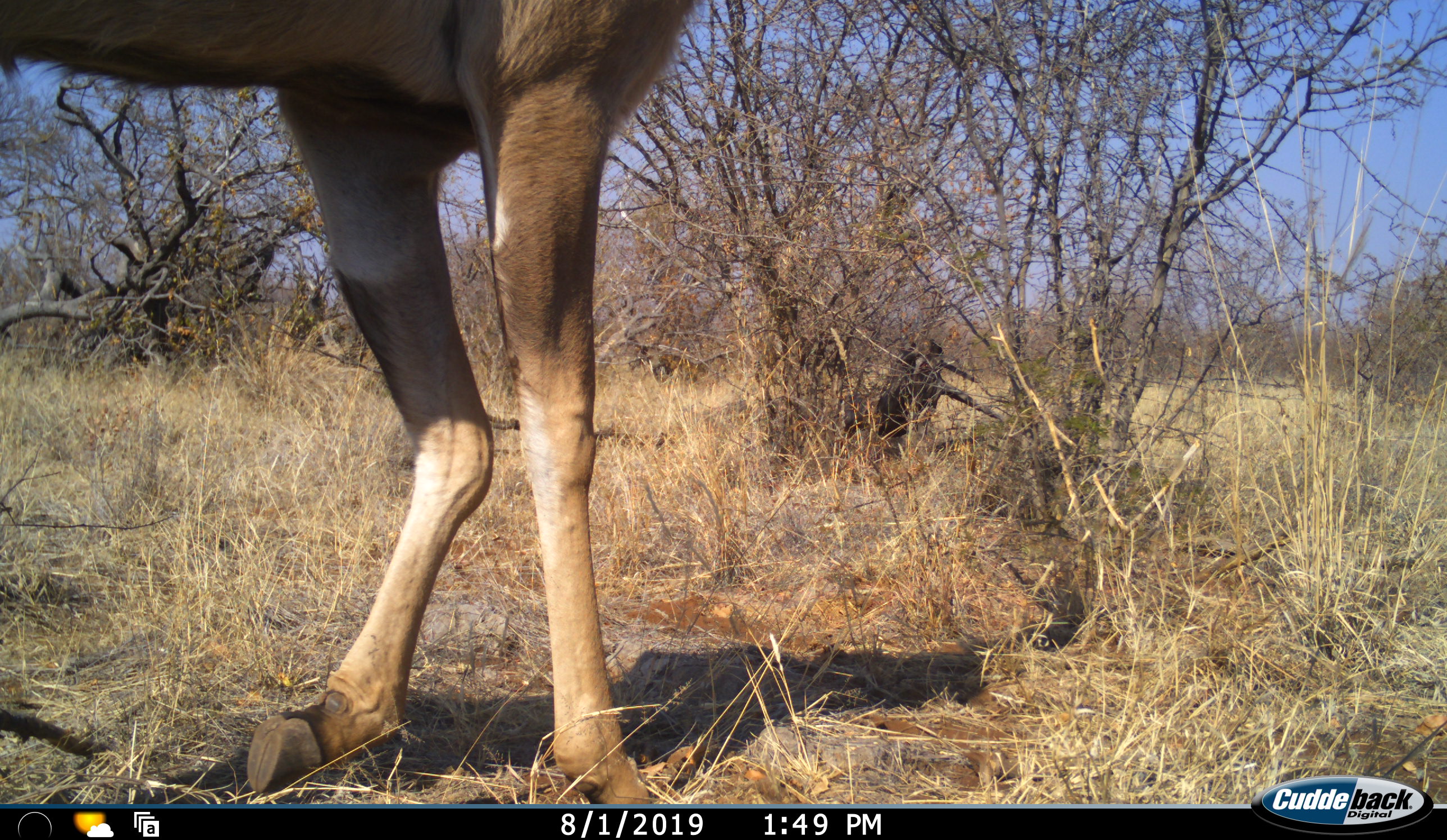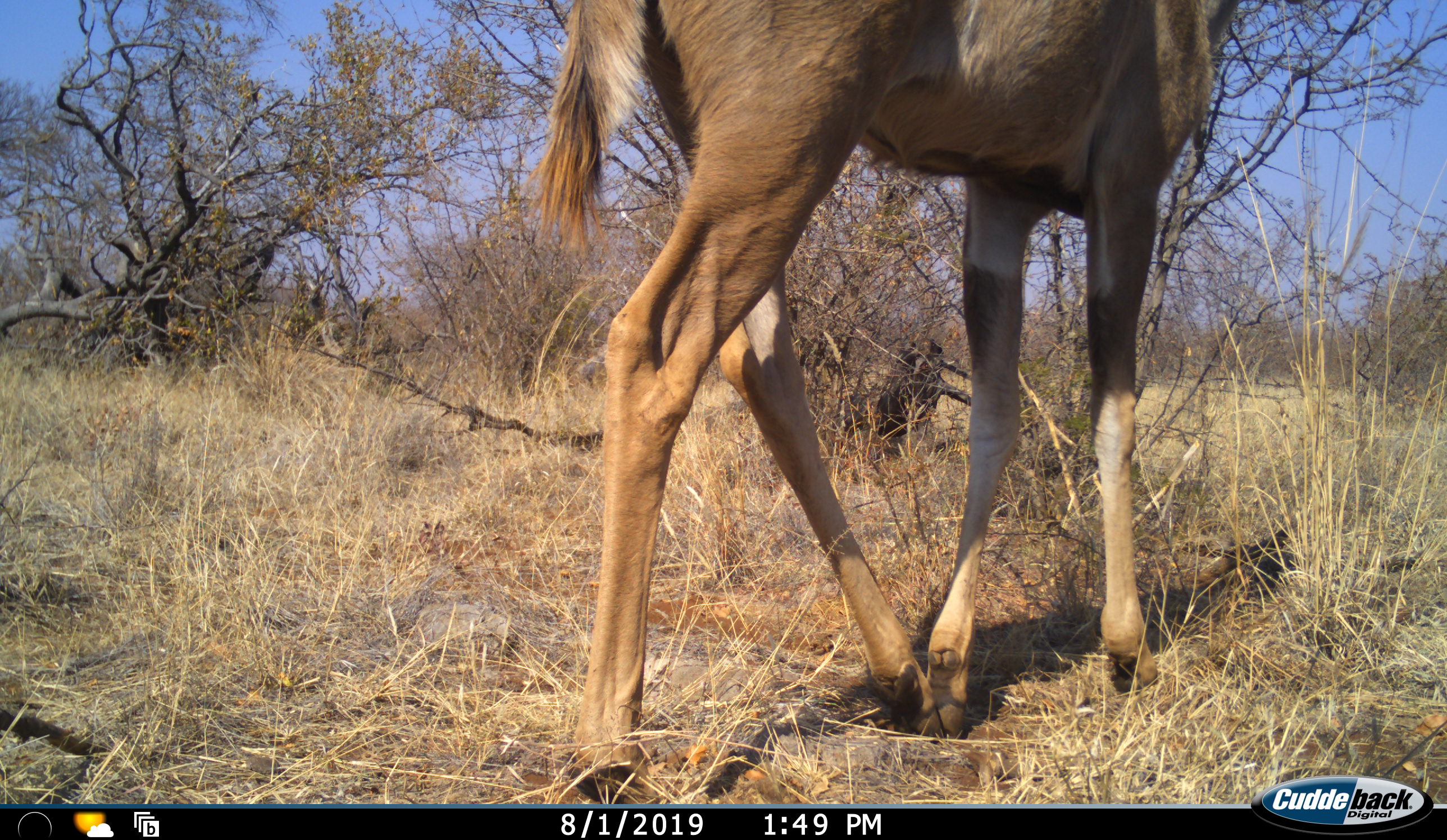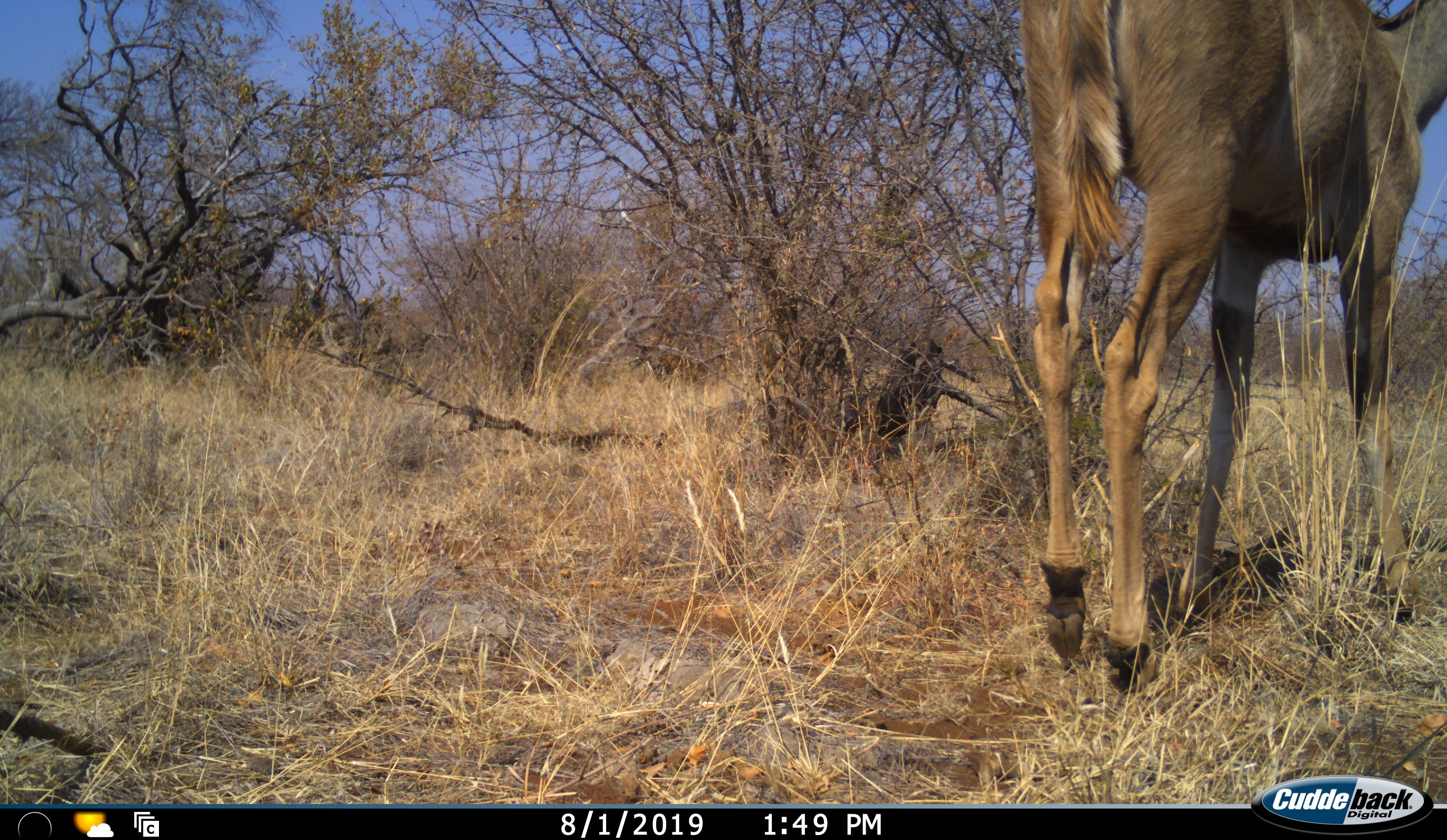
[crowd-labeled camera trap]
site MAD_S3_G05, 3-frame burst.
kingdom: Animalia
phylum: Chordata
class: Mammalia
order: Artiodactyla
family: Bovidae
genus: Tragelaphus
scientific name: Tragelaphus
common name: kudu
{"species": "kudu (Tragelaphus)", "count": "1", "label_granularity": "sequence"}